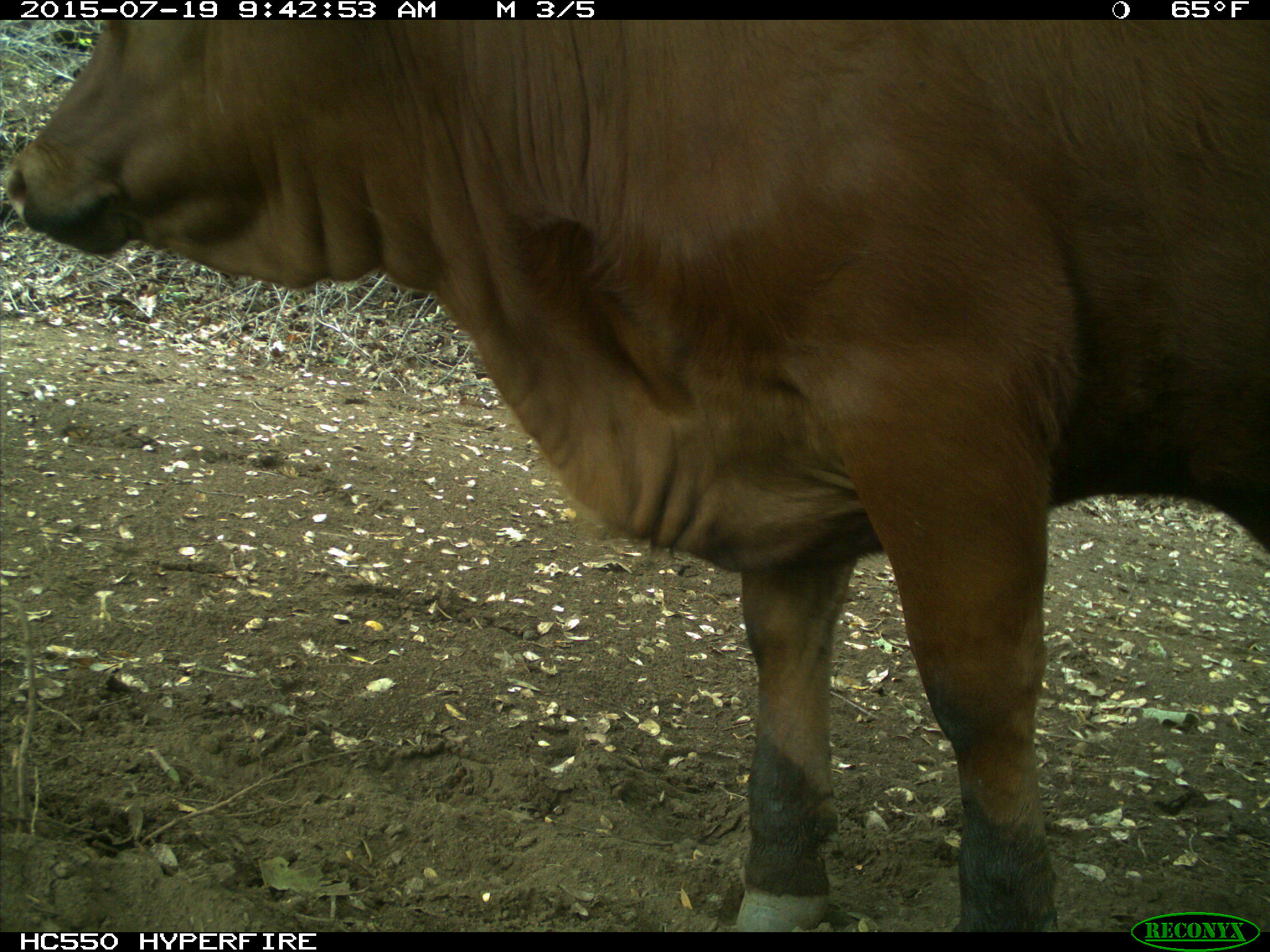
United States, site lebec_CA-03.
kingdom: Animalia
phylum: Chordata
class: Mammalia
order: Artiodactyla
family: Bovidae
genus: Bos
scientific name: Bos taurus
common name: domestic cow